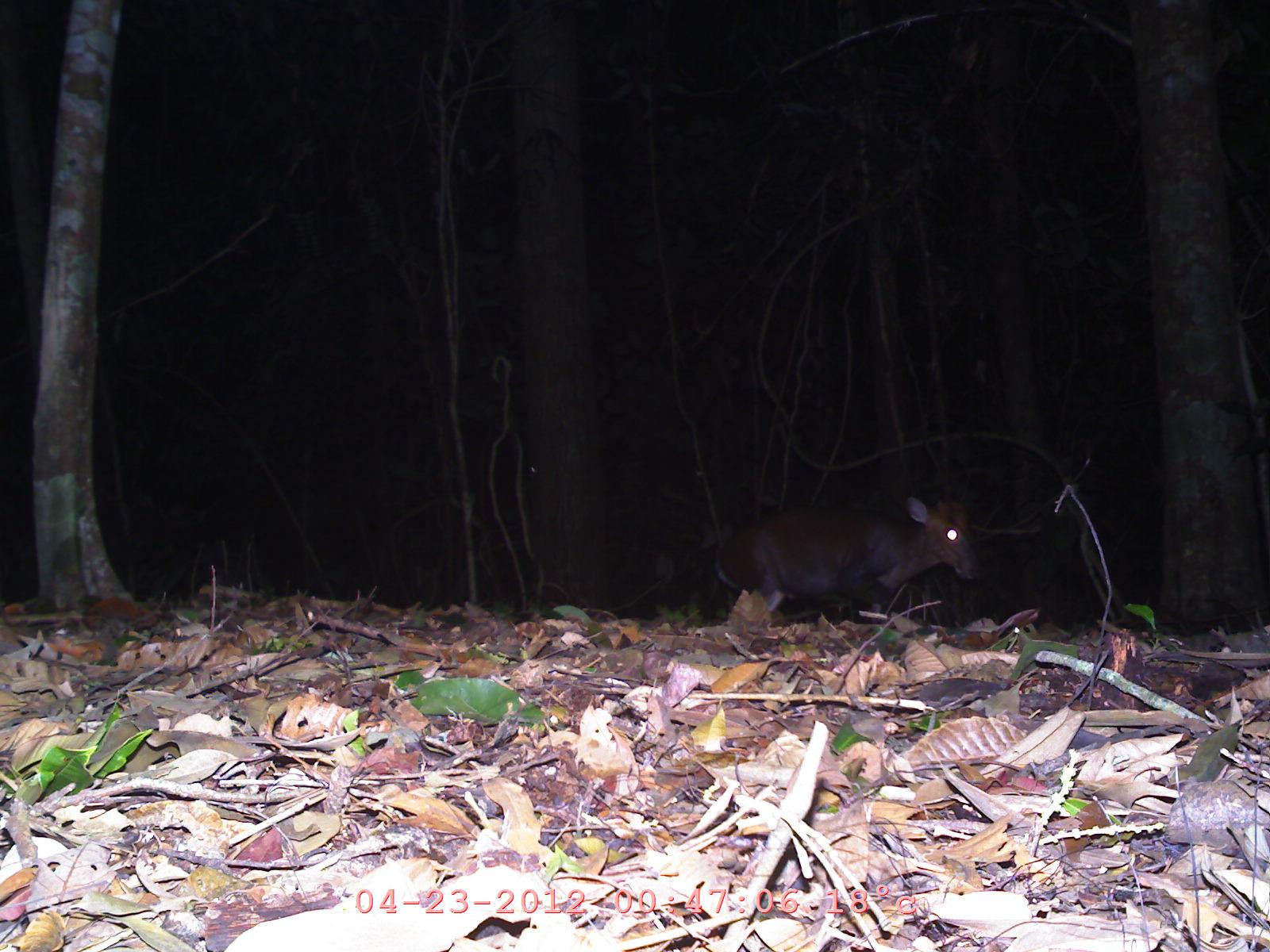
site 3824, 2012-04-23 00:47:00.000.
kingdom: Animalia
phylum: Chordata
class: Mammalia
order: Artiodactyla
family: Cervidae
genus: Muntiacus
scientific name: Muntiacus muntjak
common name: southern red muntjac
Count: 1.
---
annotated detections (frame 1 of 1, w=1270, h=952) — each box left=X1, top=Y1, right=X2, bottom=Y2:
muntiacus muntjak: left=714, top=491, right=982, bottom=618